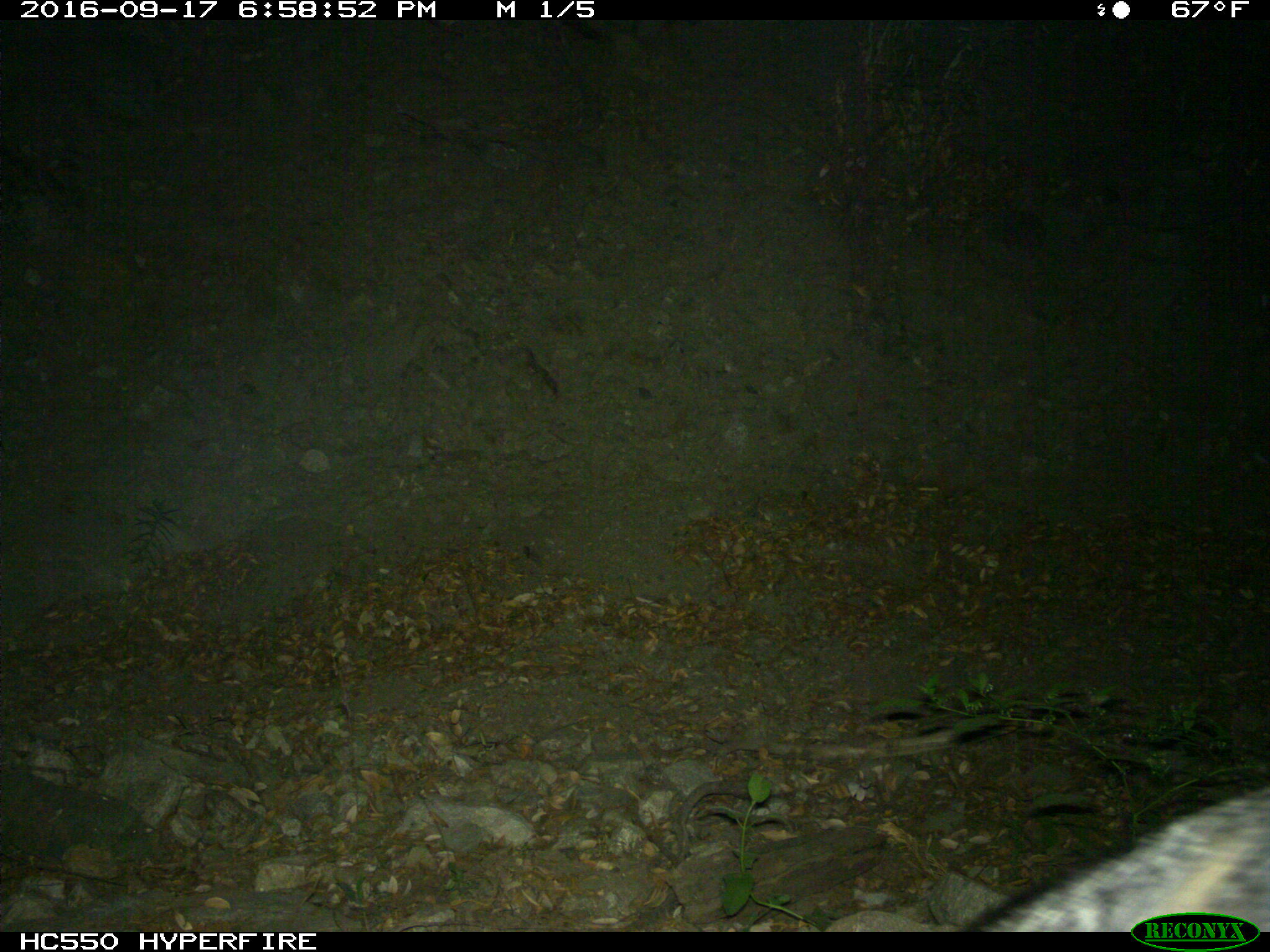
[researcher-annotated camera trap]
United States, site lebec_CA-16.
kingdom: Animalia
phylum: Chordata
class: Mammalia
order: Carnivora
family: Canidae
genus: Urocyon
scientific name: Urocyon cinereoargenteus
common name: gray fox